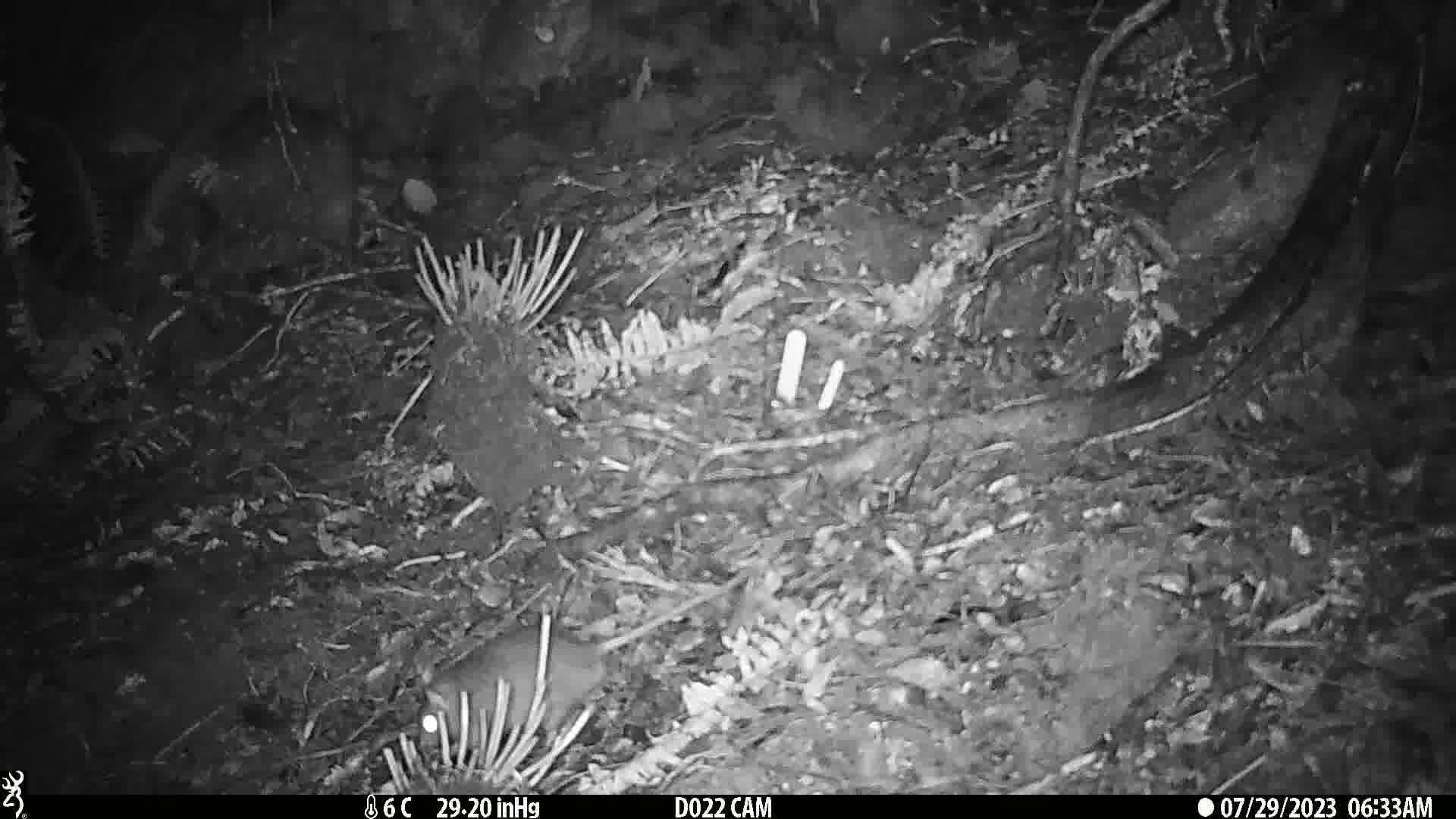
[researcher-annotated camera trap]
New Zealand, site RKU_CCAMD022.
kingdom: Animalia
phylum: Chordata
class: Mammalia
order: Rodentia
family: Muridae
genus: Rattus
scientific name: Rattus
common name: rat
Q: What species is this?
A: Rat (Rattus).